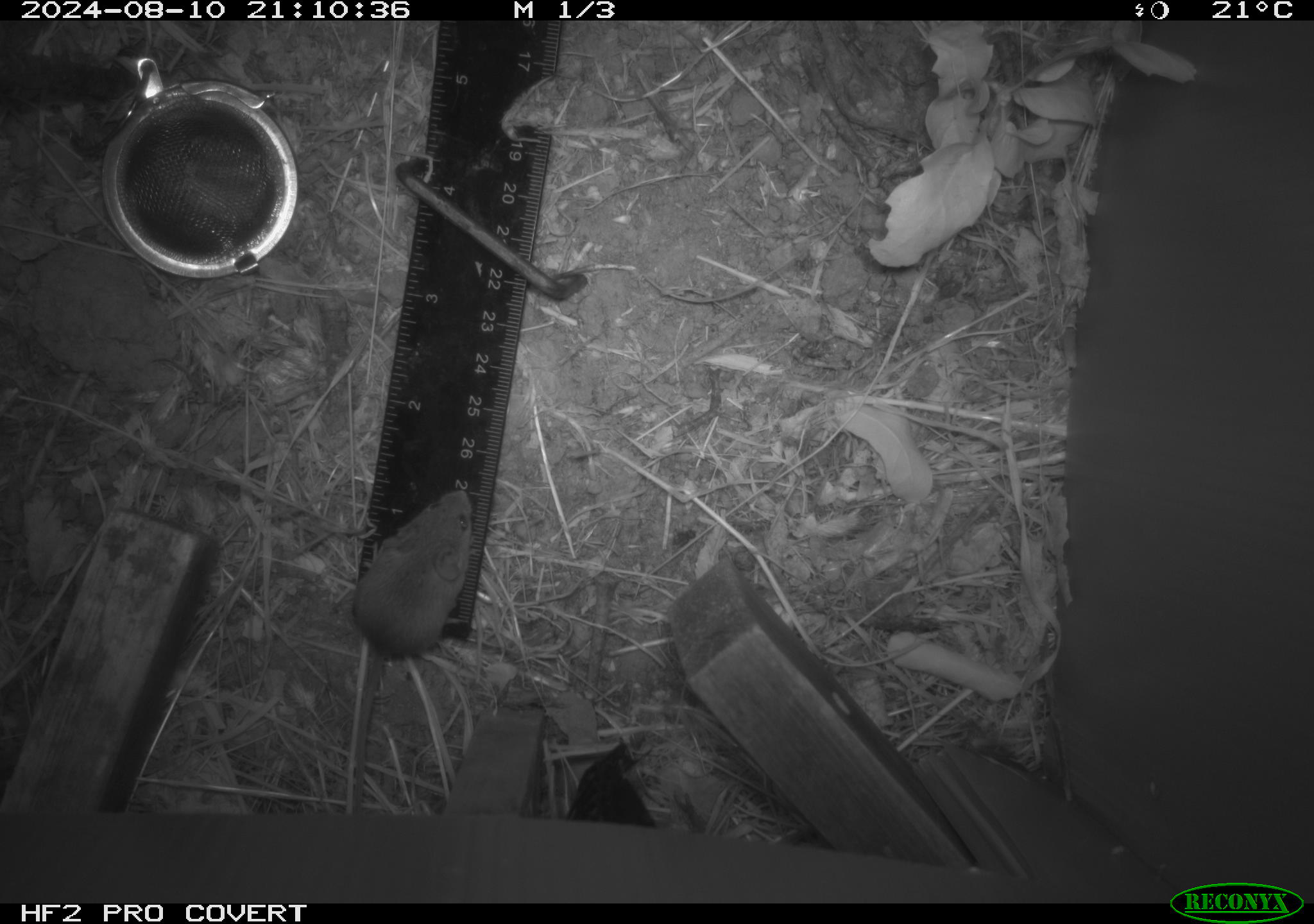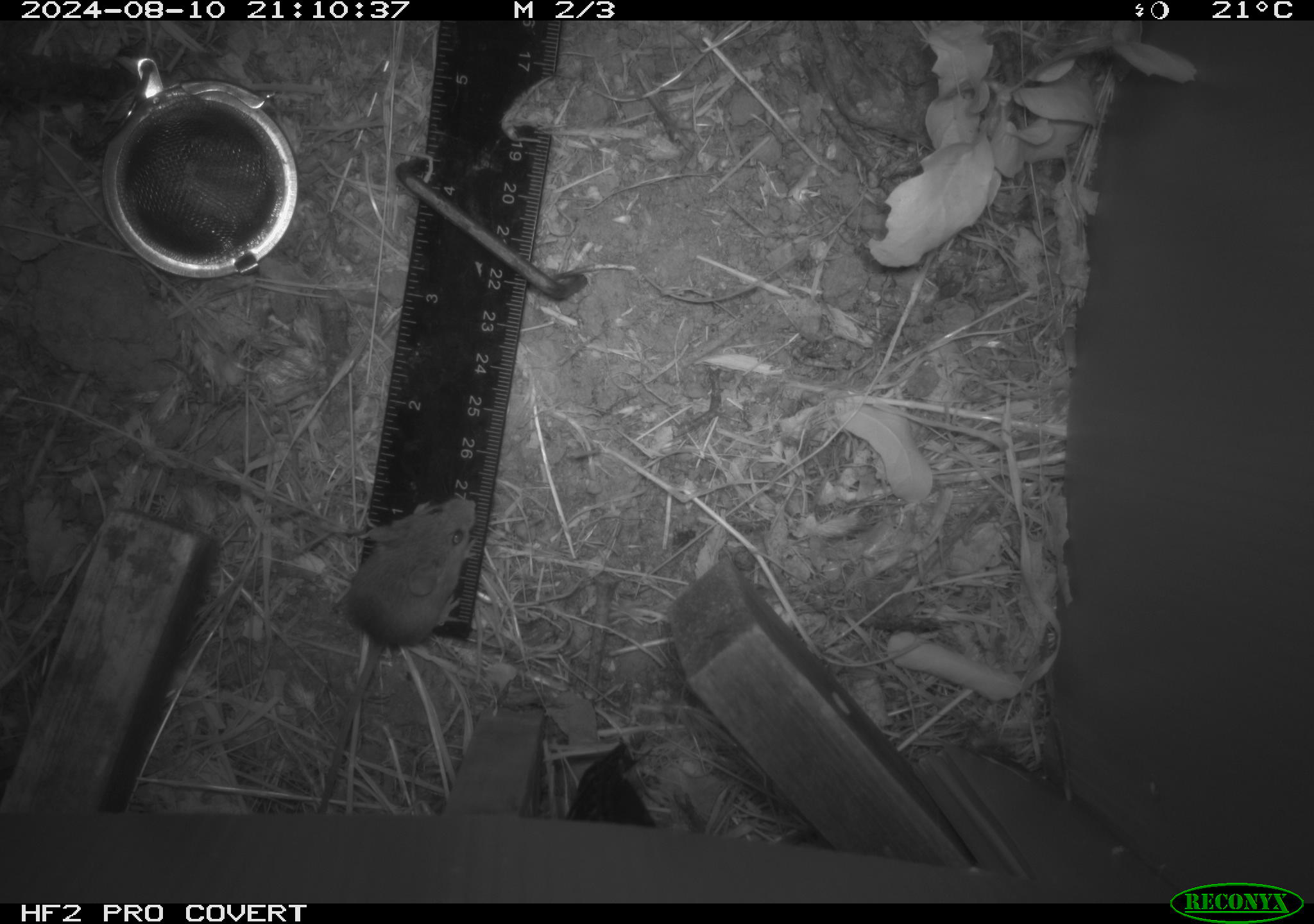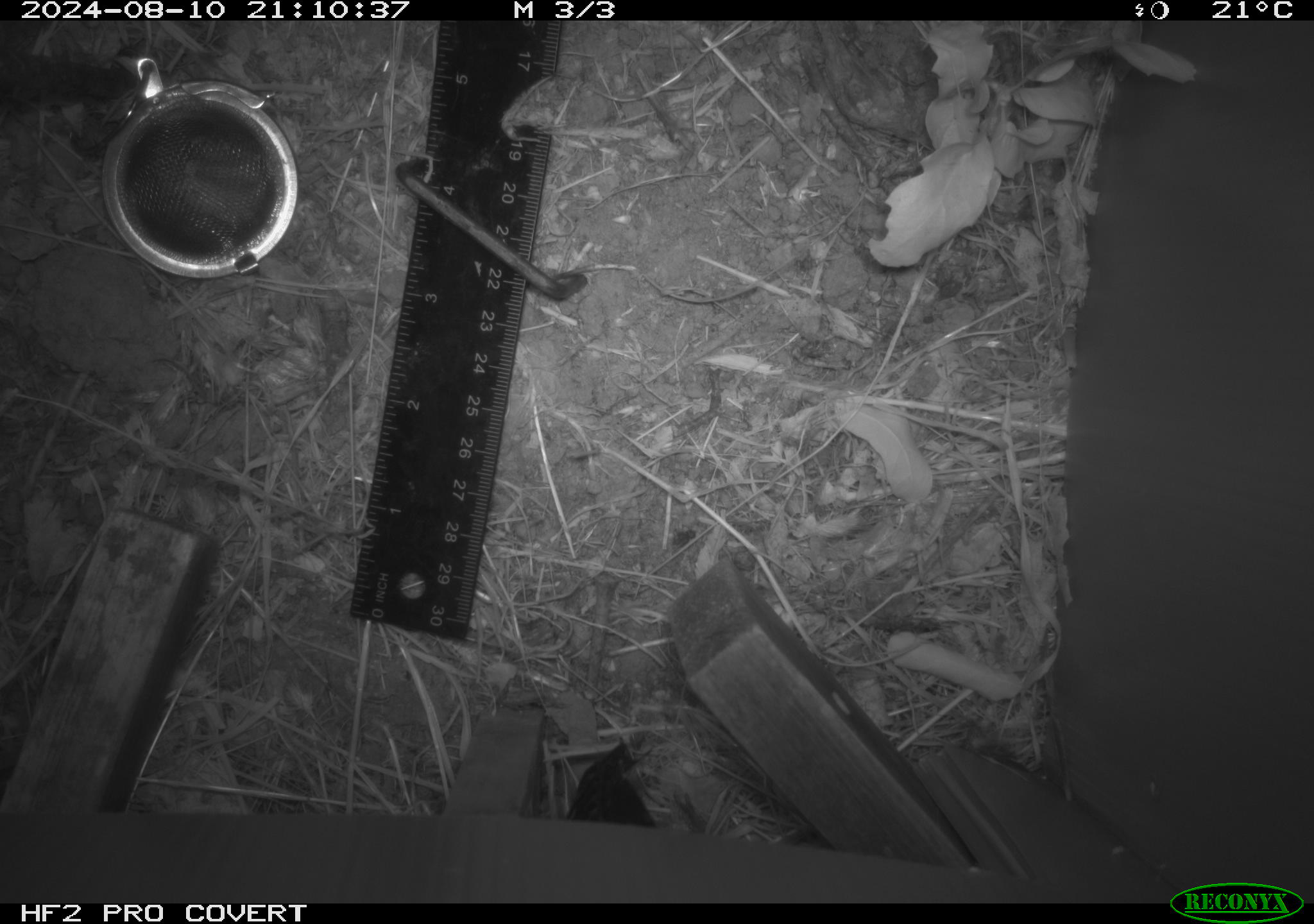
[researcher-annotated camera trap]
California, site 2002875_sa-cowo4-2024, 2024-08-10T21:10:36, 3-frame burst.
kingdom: Animalia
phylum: Chordata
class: Mammalia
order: Rodentia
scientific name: Rodentia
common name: mouse species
Mouse species (Rodentia).